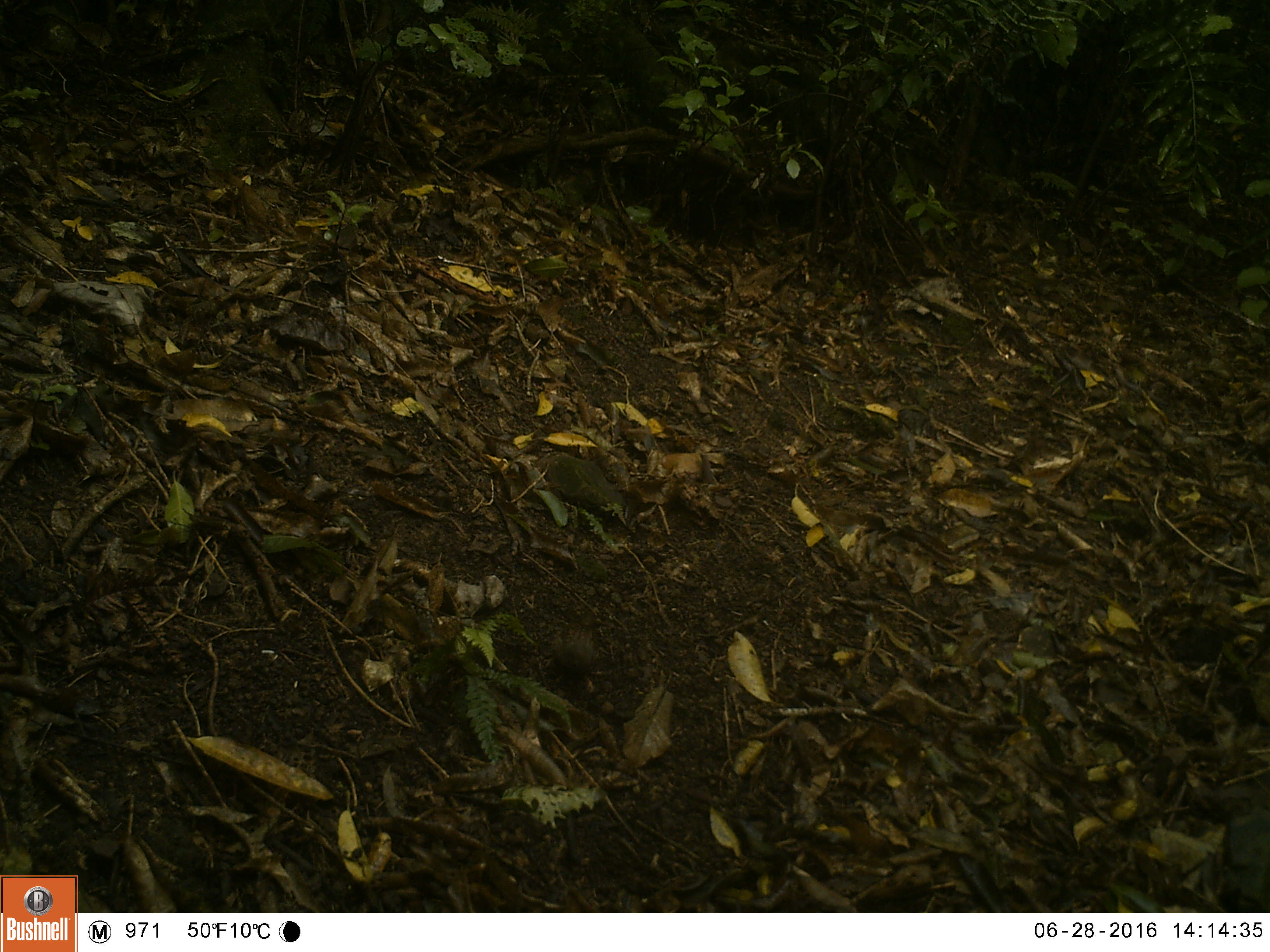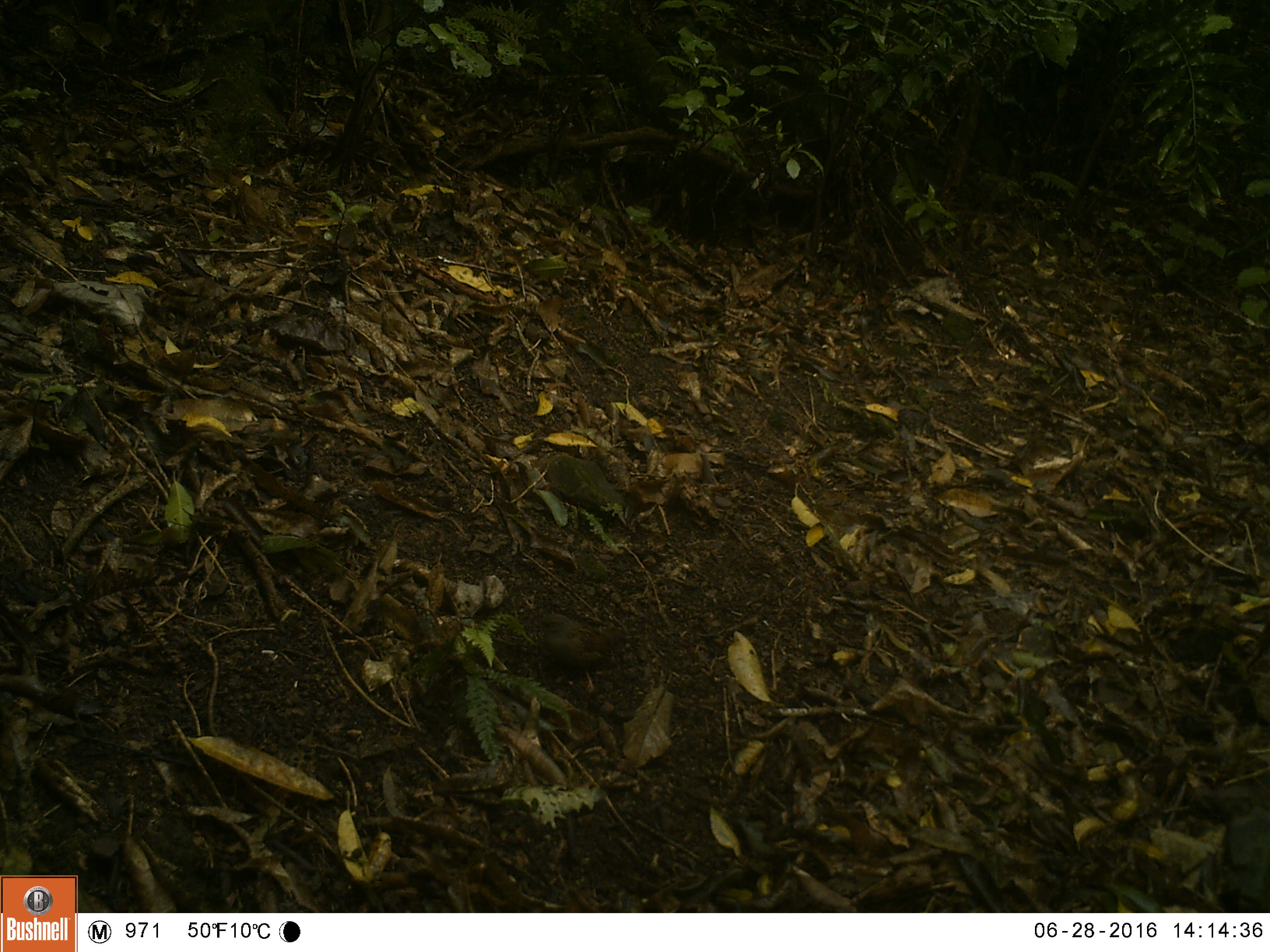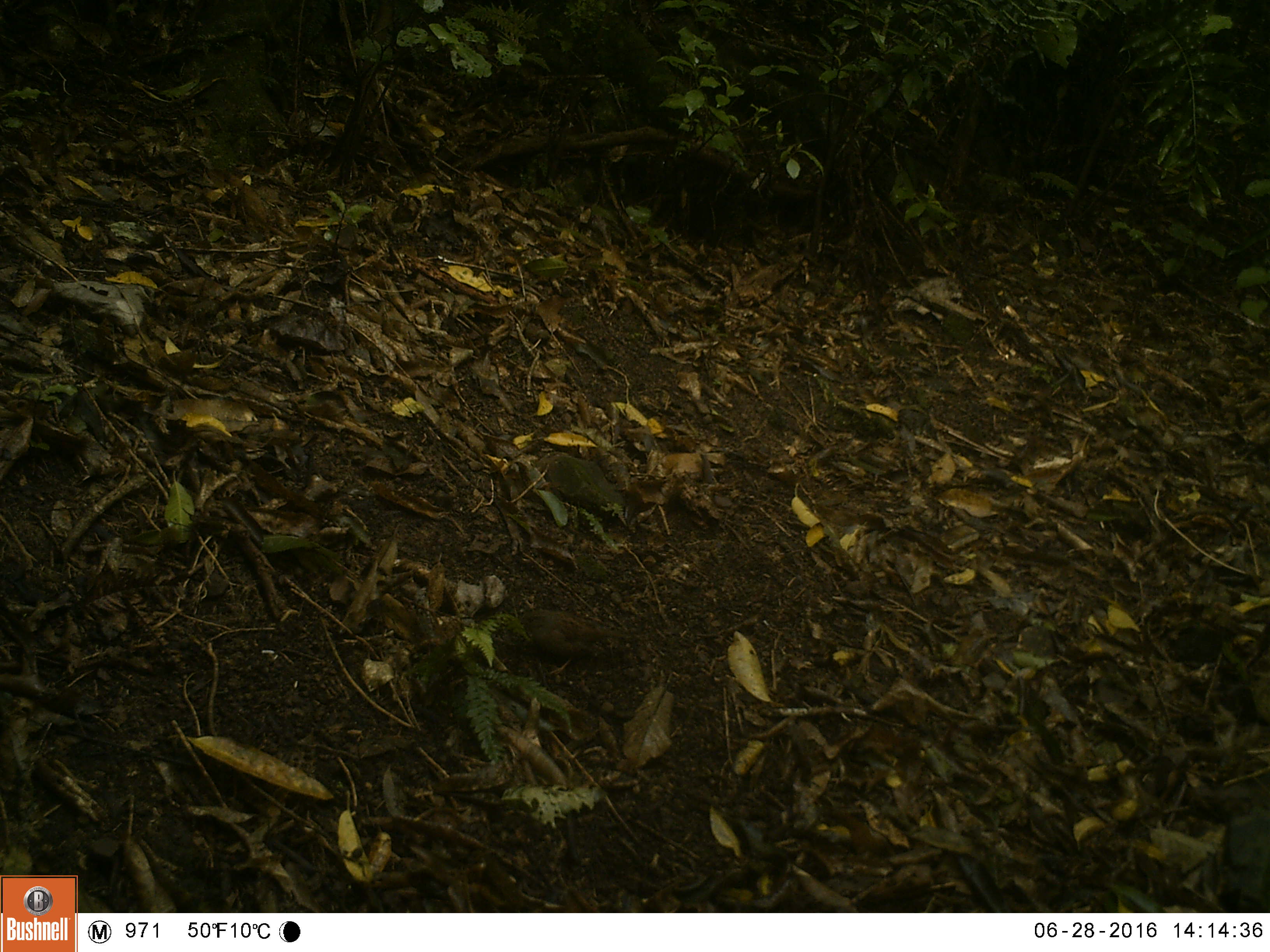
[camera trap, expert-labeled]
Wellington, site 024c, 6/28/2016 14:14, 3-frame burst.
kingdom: Animalia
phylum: Chordata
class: Aves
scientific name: Aves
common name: bird